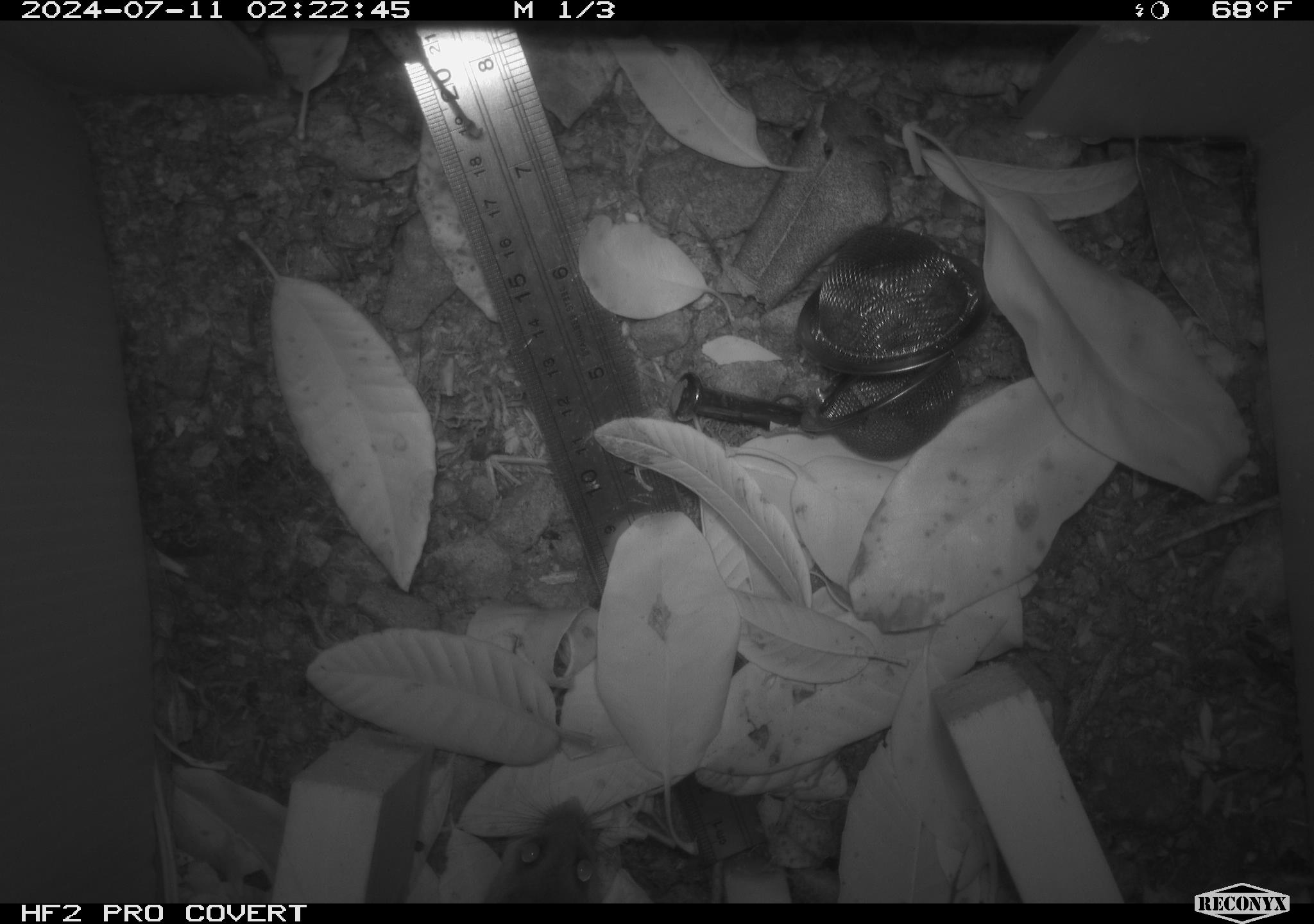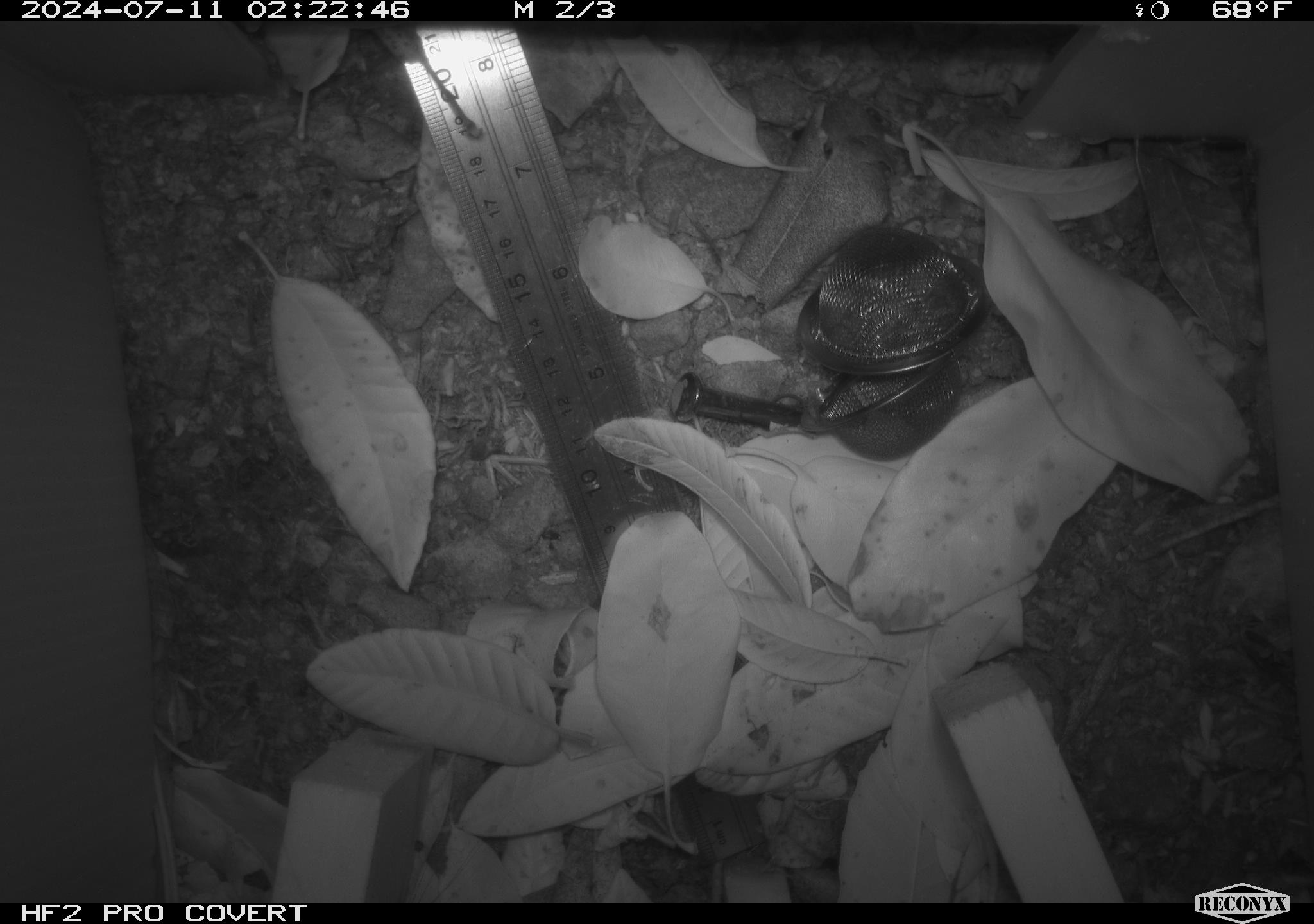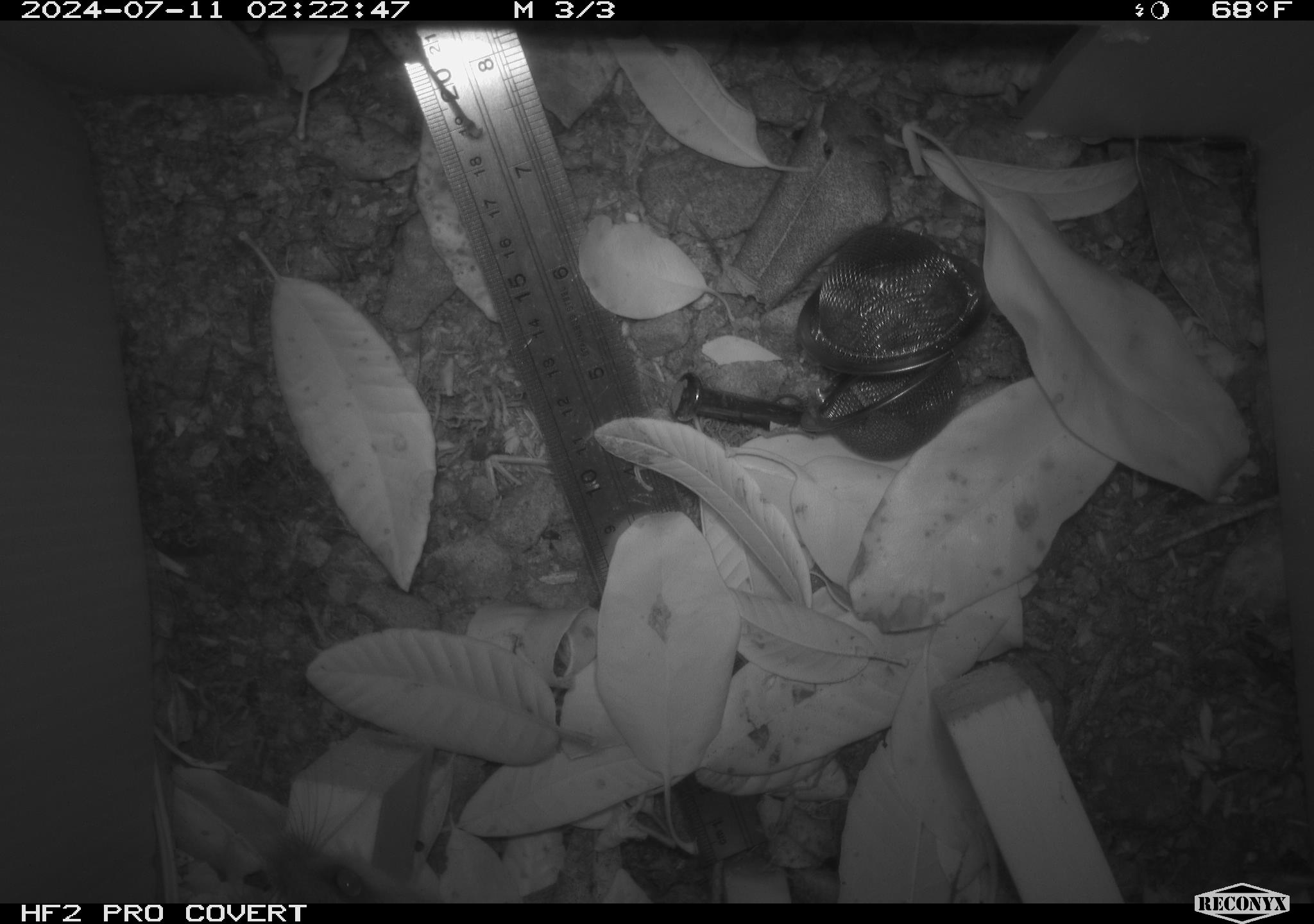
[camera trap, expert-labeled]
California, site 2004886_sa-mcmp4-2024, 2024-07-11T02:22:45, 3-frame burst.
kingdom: Animalia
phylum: Chordata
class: Mammalia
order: Rodentia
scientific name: Rodentia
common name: mouse species